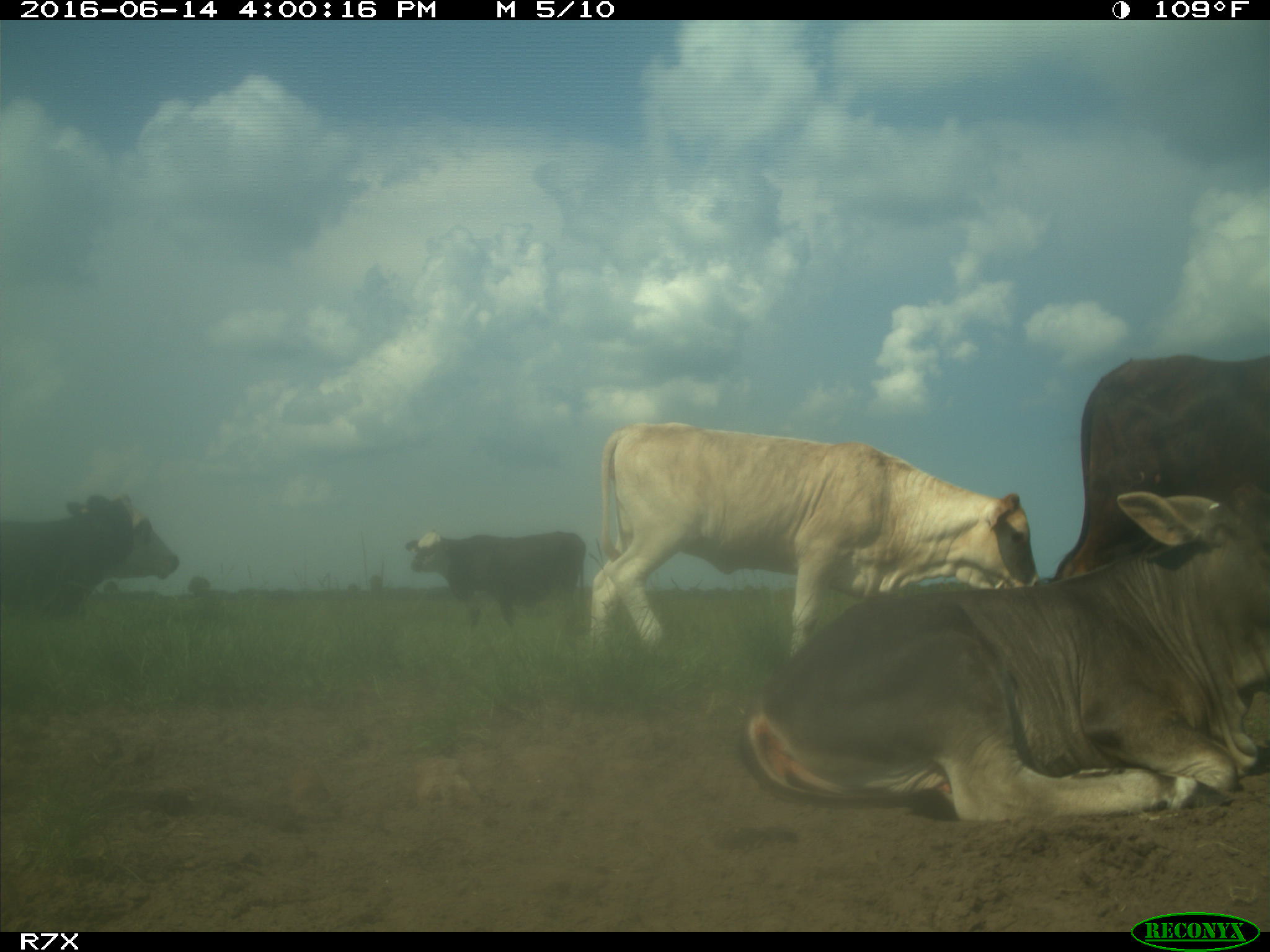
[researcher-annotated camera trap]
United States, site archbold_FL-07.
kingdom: Animalia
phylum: Chordata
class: Mammalia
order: Artiodactyla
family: Bovidae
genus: Bos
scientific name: Bos taurus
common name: domestic cow